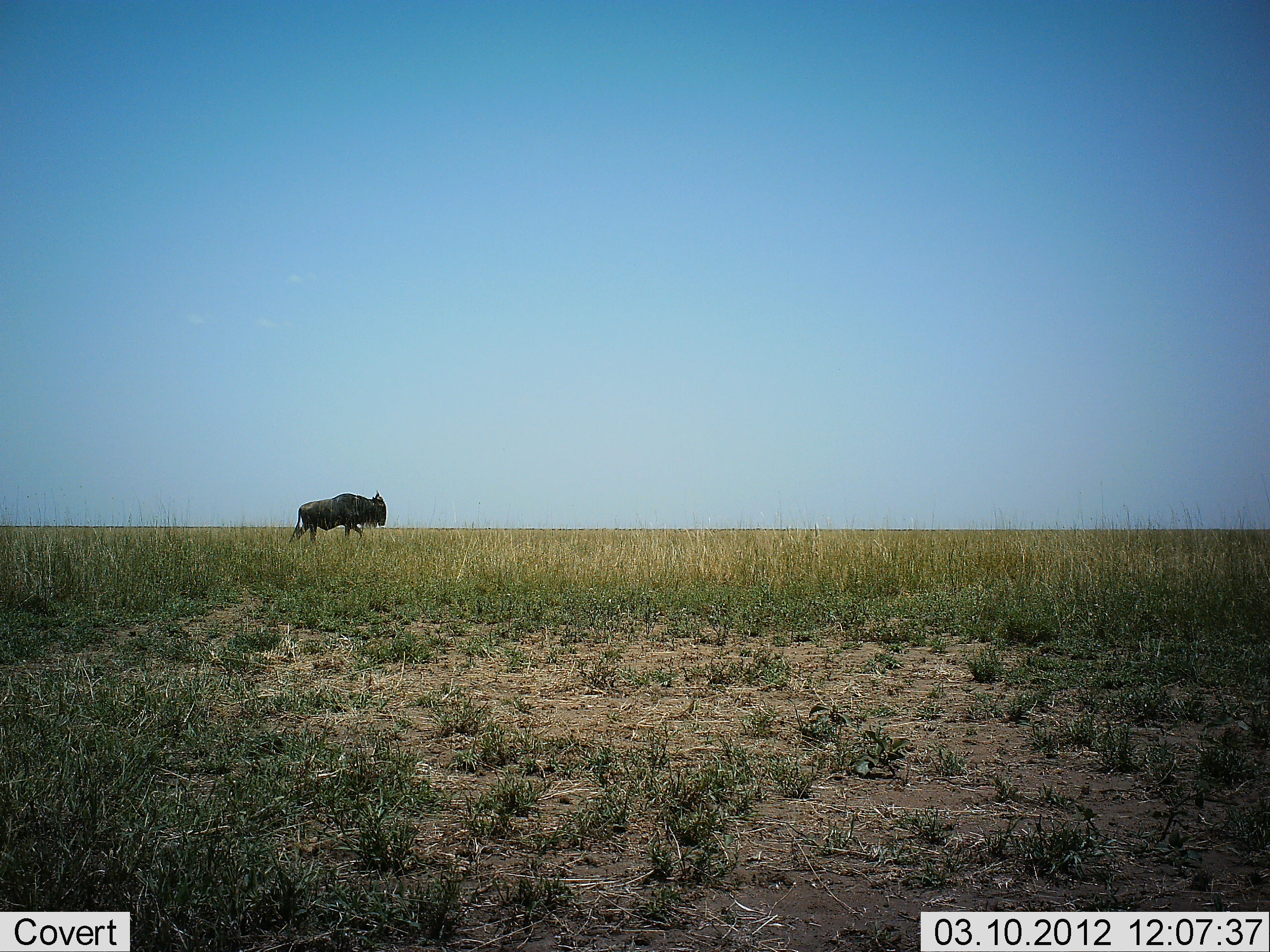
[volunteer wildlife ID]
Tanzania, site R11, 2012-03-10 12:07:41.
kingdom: Animalia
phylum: Chordata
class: Mammalia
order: Artiodactyla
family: Bovidae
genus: Connochaetes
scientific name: Connochaetes taurinus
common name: blue wildebeest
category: wildebeest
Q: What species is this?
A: Wildebeest (blue wildebeest) (Connochaetes taurinus).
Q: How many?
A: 1.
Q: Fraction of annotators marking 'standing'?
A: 4%.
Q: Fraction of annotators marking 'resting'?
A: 0%.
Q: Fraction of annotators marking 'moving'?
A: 96%.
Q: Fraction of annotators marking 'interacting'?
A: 0%.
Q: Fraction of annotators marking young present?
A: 0%.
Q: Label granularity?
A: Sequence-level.